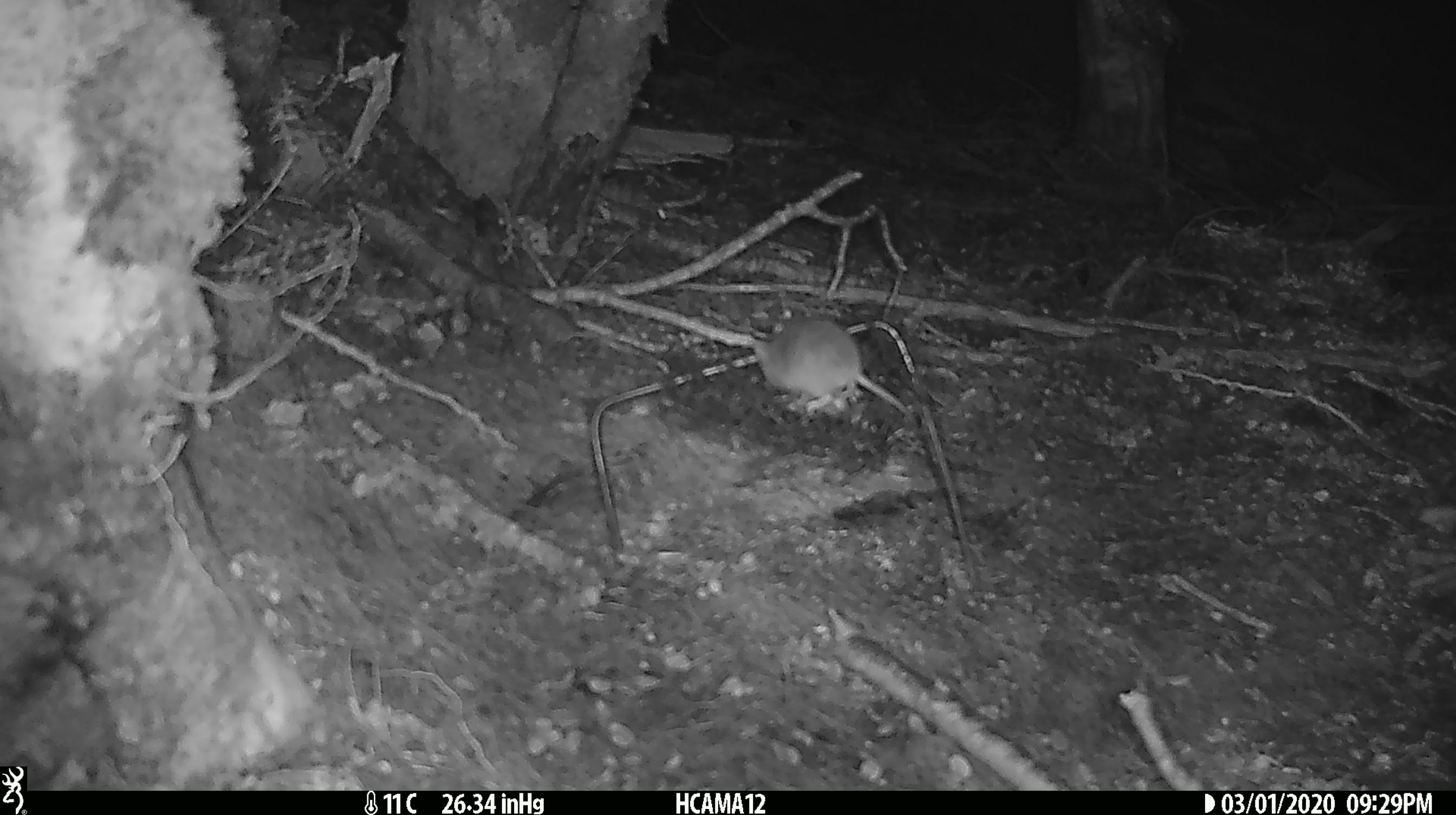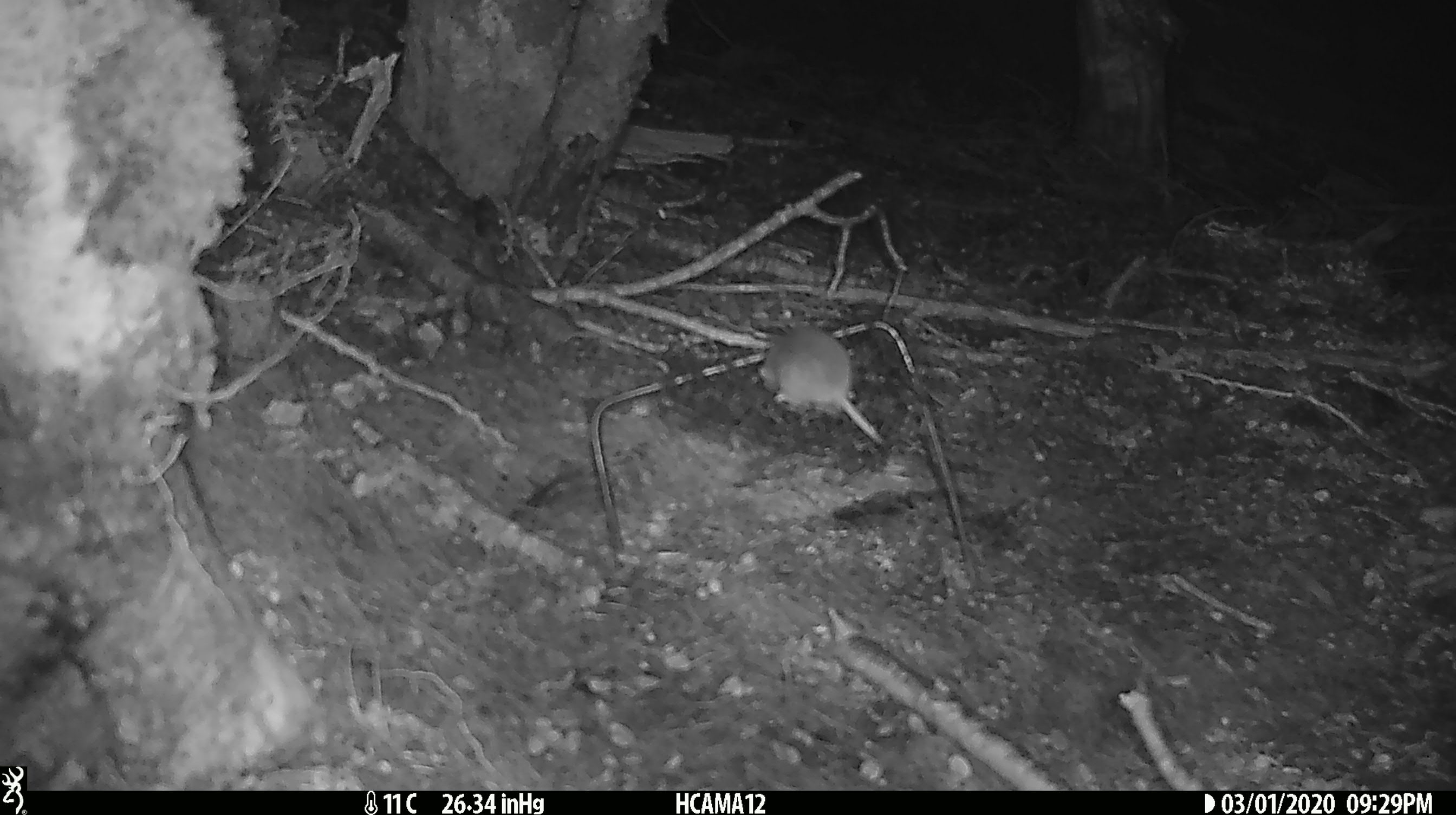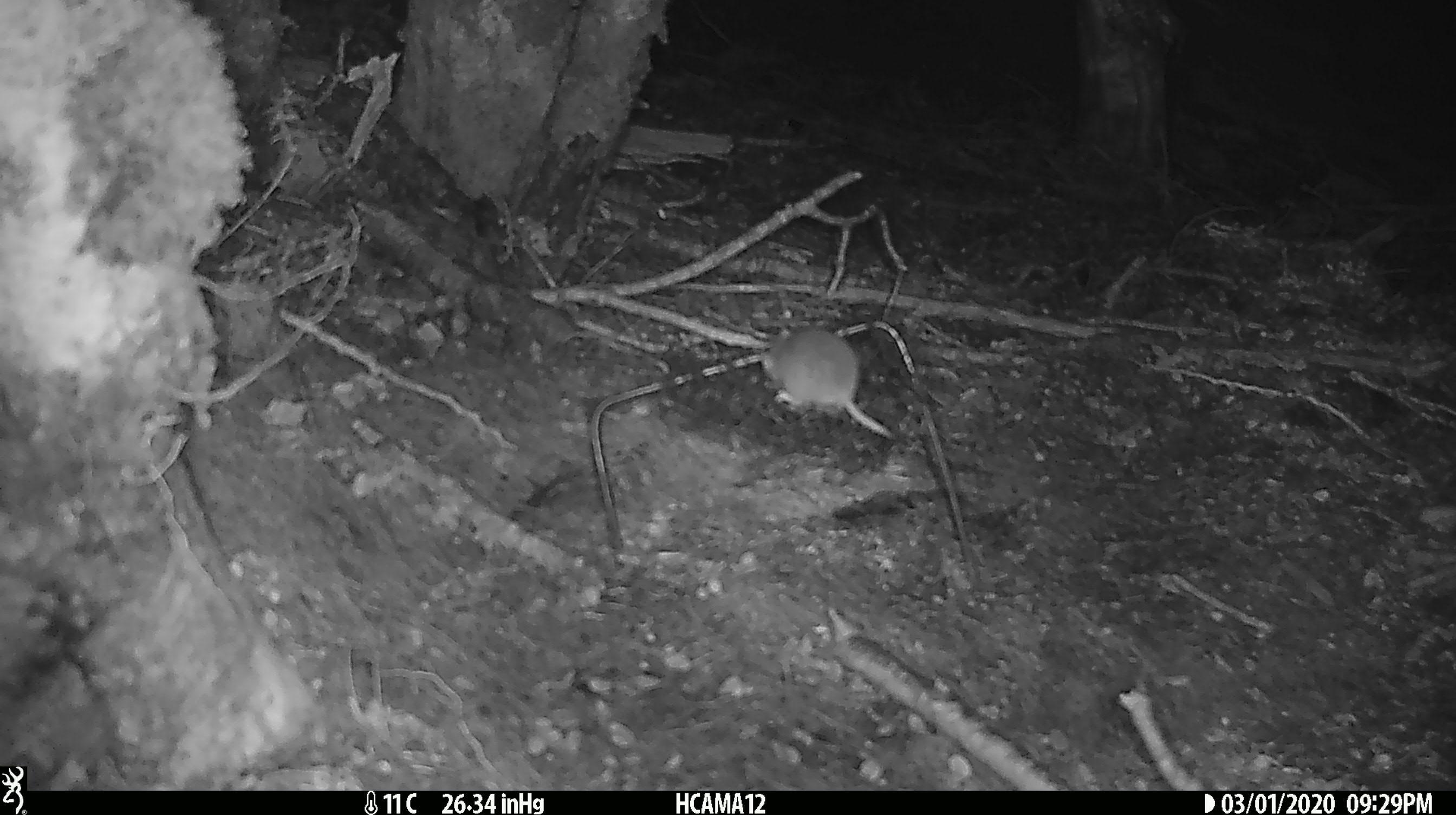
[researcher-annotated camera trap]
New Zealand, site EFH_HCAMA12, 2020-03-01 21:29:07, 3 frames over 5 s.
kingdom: Animalia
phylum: Chordata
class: Mammalia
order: Rodentia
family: Muridae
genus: Mus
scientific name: Mus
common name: mouse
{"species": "mouse (Mus)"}